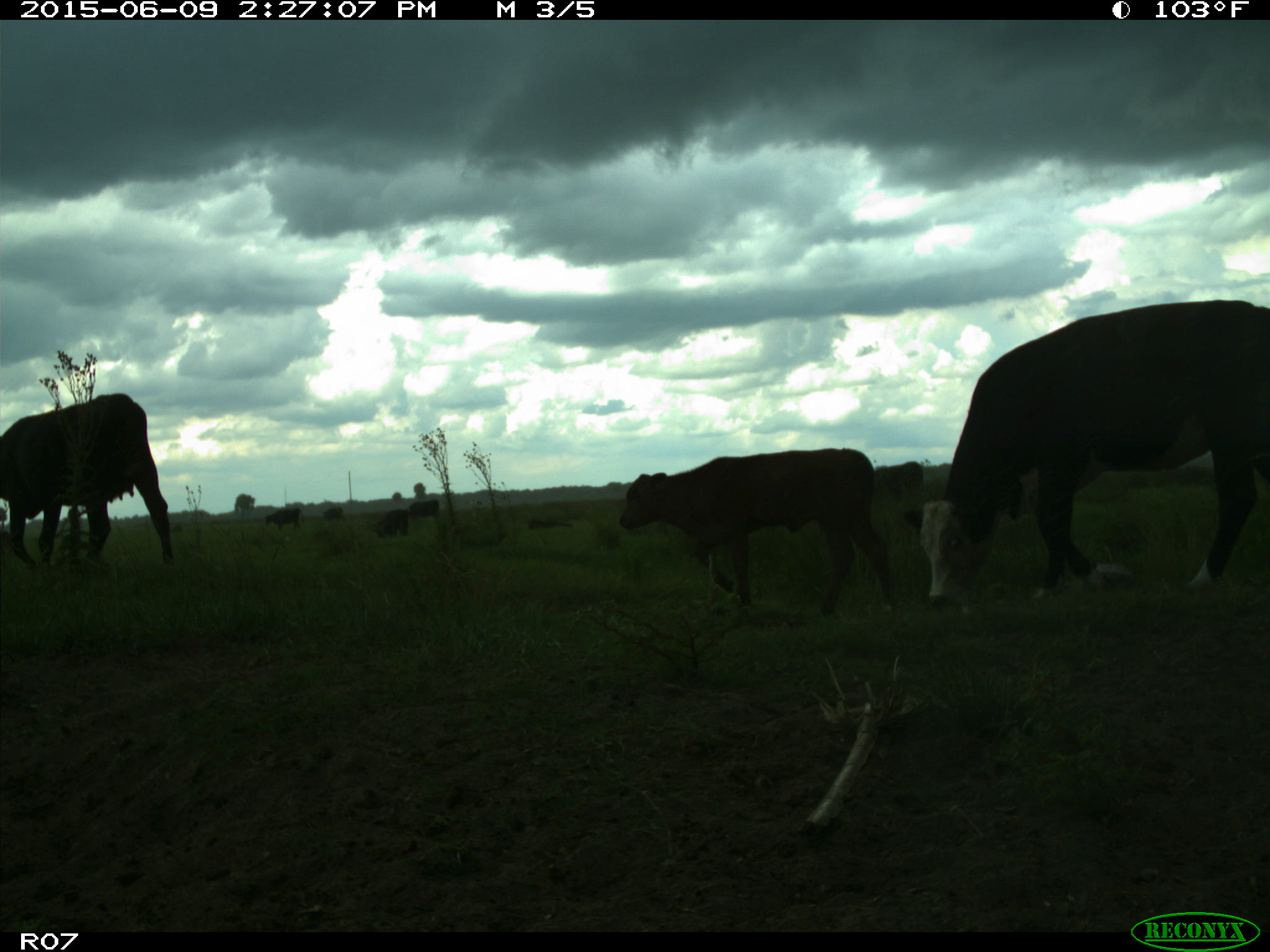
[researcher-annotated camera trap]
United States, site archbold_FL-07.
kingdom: Animalia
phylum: Chordata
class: Mammalia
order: Artiodactyla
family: Bovidae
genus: Bos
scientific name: Bos taurus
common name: domestic cow